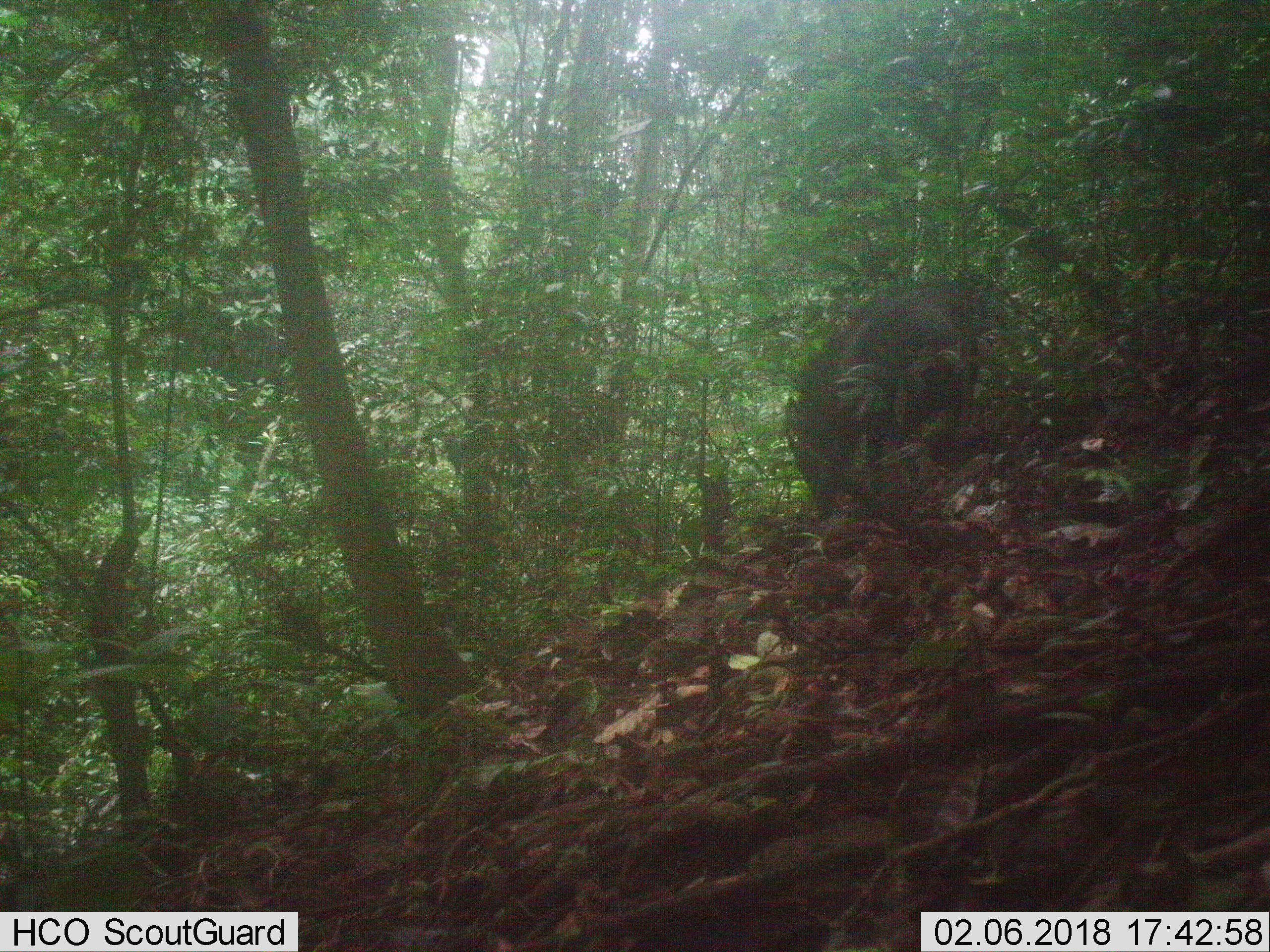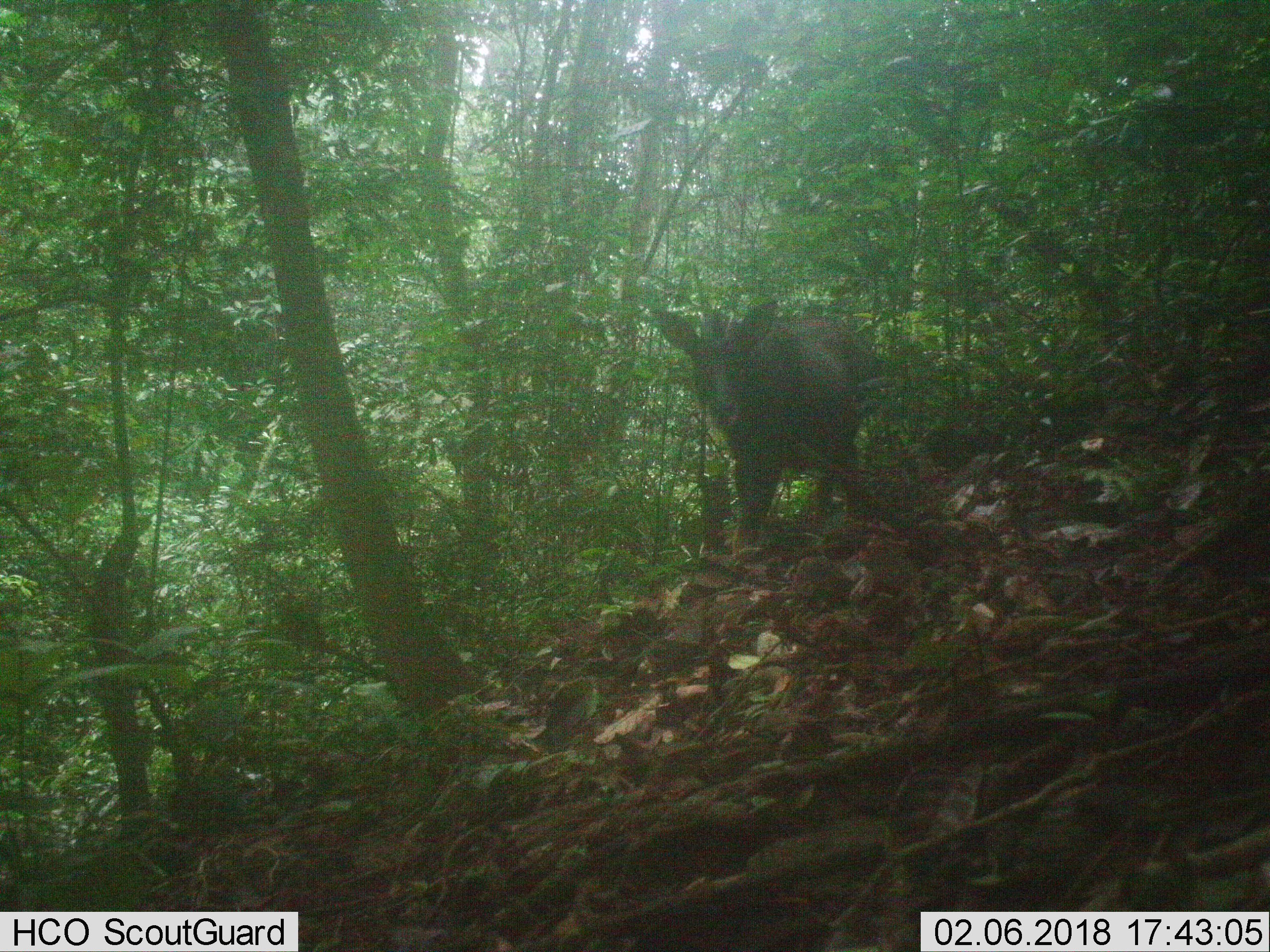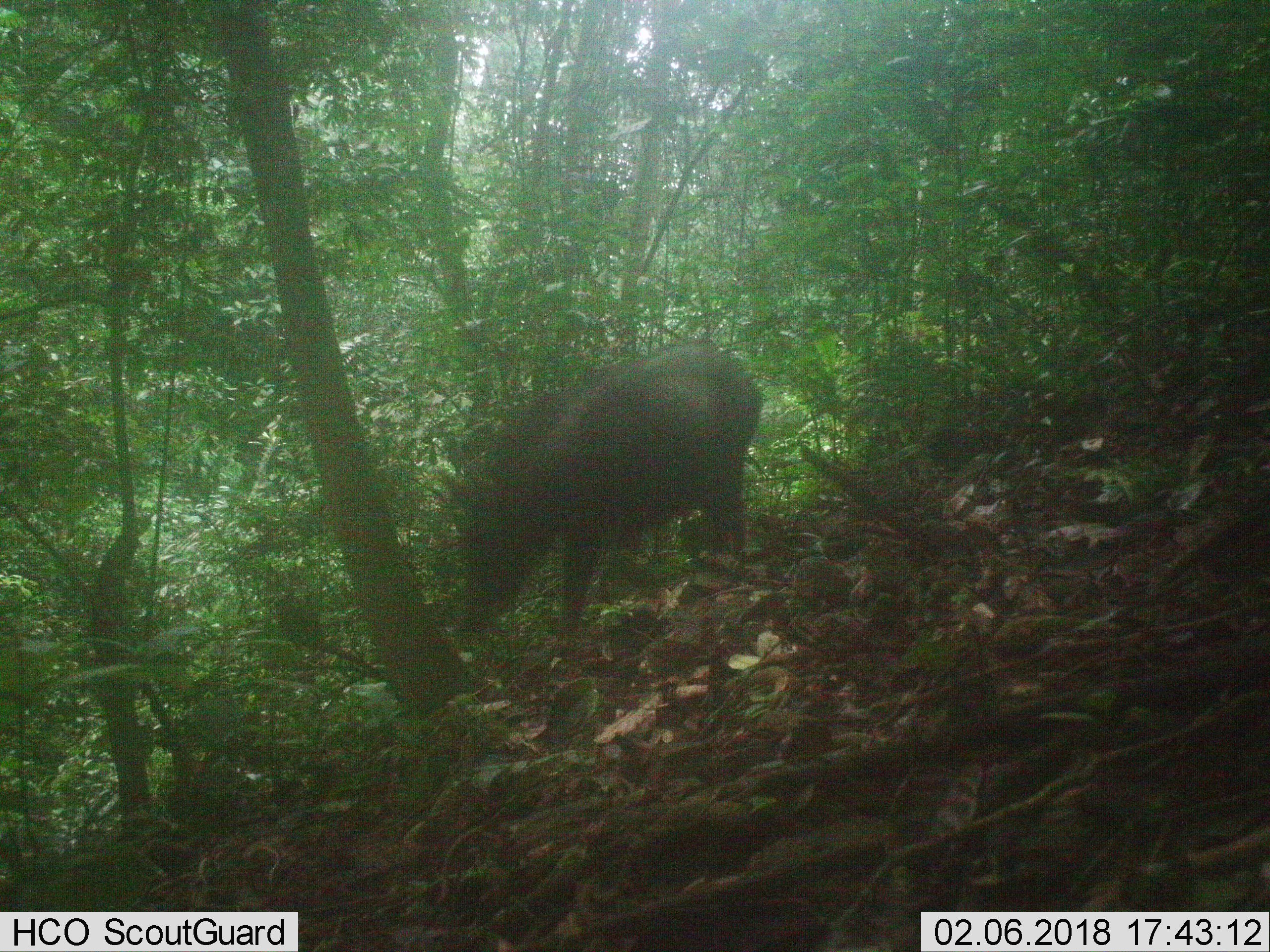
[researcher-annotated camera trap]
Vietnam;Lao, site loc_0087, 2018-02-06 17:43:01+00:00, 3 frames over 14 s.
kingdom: Animalia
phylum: Chordata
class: Mammalia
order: Artiodactyla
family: Bovidae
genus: Capricornis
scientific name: Capricornis sumatraensis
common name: chinese serow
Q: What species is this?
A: Chinese serow (Capricornis sumatraensis).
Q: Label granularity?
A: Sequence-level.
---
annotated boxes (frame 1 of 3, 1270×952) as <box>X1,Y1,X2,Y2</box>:
chinese serow: <box>784,285,995,525</box>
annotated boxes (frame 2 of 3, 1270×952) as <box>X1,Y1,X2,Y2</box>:
chinese serow: <box>649,297,883,550</box>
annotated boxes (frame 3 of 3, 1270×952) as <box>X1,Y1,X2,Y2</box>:
chinese serow: <box>435,336,759,641</box>